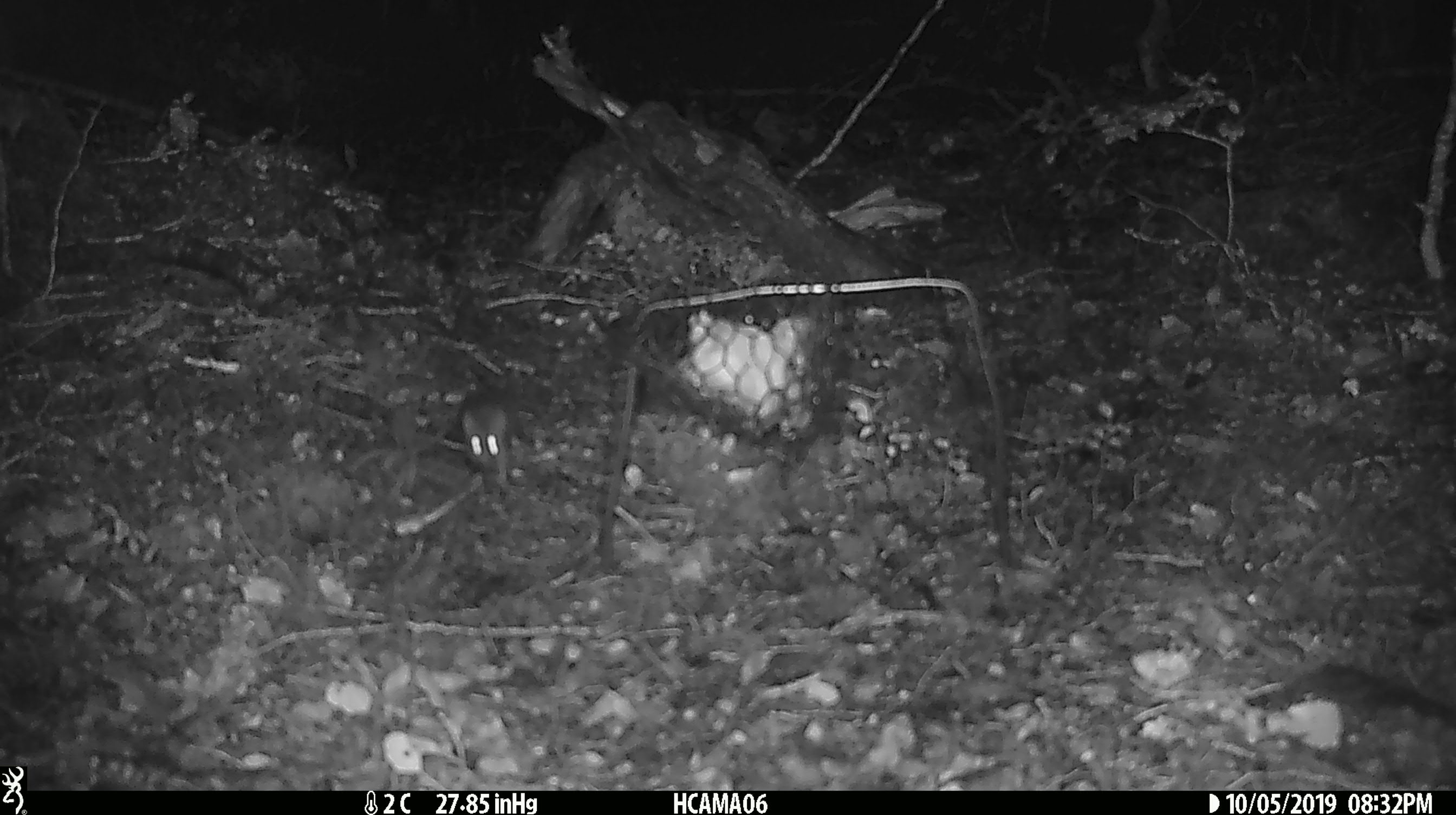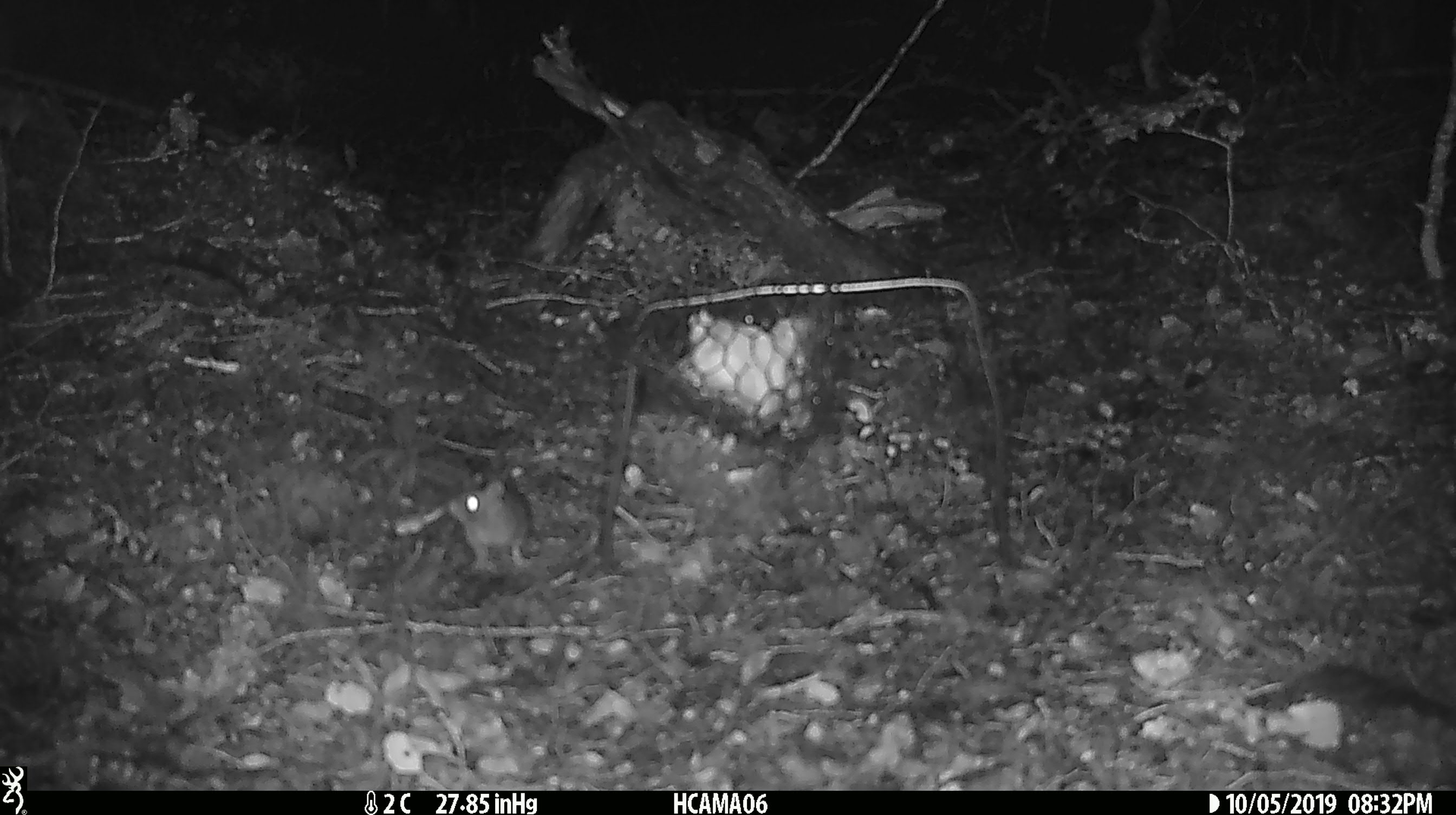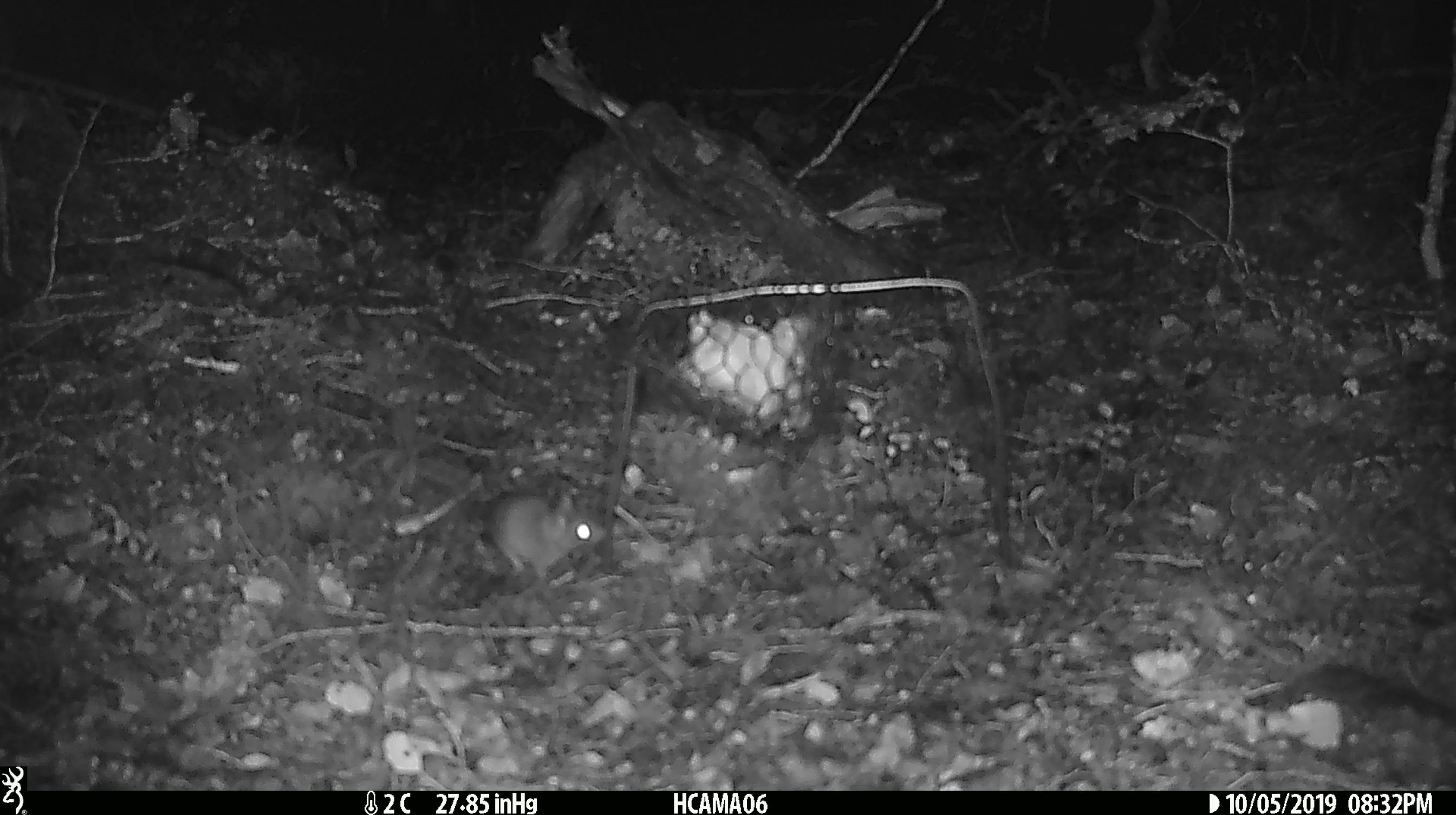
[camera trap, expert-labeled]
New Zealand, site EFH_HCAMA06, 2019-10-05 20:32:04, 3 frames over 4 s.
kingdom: Animalia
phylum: Chordata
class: Mammalia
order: Rodentia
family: Muridae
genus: Mus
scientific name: Mus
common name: mouse